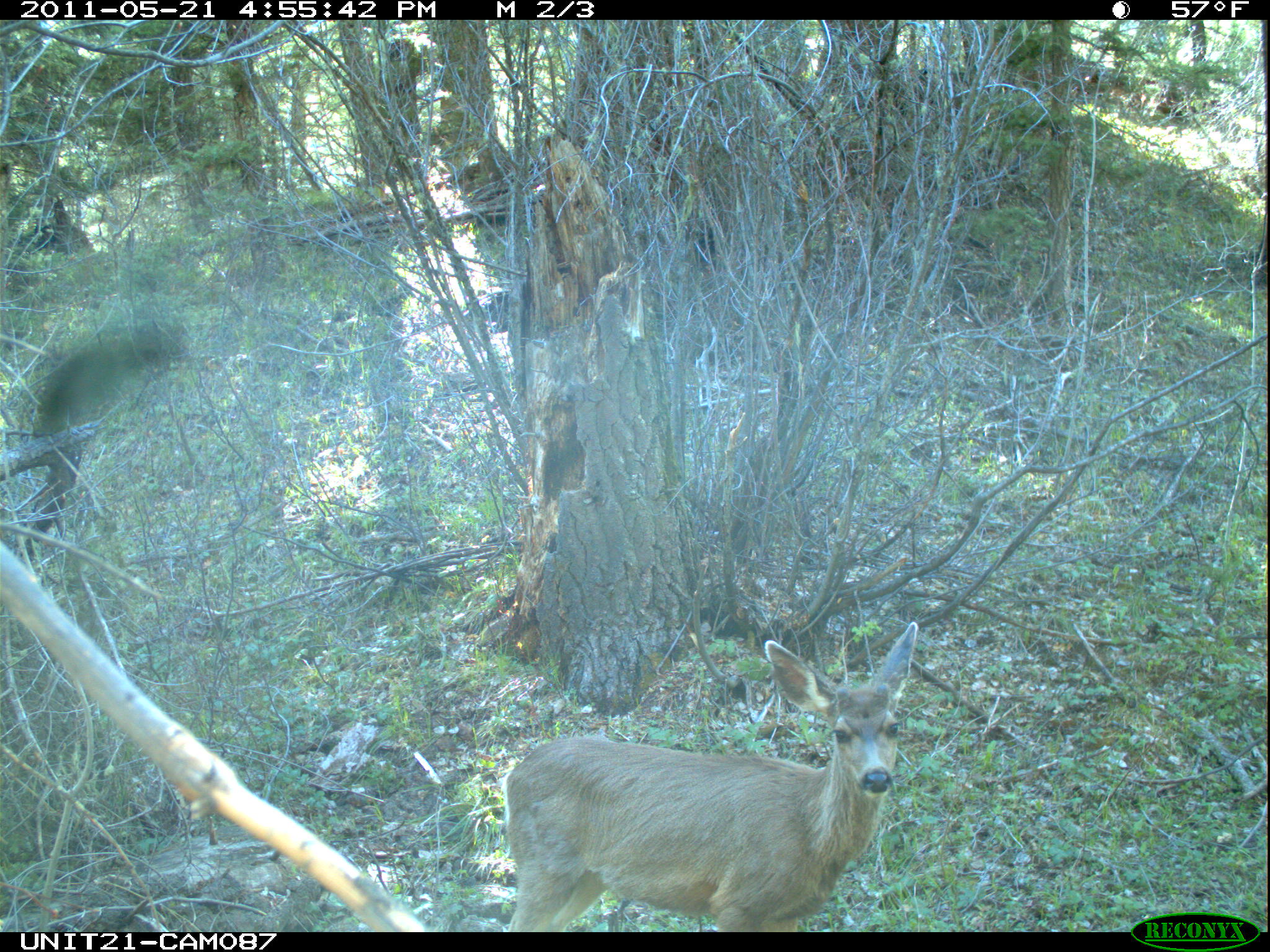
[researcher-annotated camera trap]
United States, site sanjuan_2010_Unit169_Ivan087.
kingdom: Animalia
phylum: Chordata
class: Mammalia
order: Artiodactyla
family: Cervidae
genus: Odocoileus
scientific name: Odocoileus hemionus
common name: mule deer